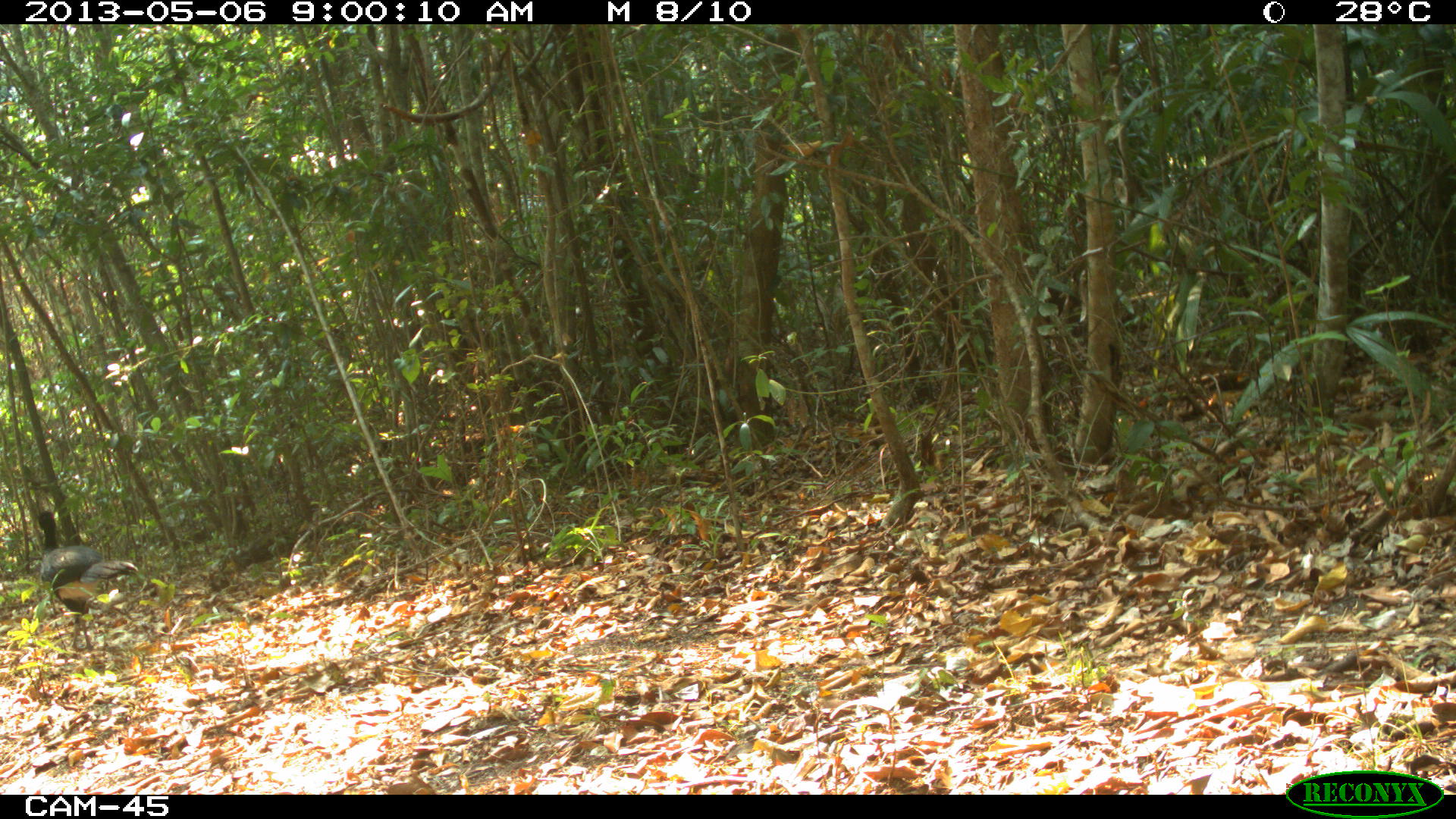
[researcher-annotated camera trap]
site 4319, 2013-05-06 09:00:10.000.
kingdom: Animalia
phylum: Chordata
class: Aves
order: Galliformes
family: Cracidae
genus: Crax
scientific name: Crax rubra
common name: great curassow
Crax rubra (great curassow), count 1, sex male.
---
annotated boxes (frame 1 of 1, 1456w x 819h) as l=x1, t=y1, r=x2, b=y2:
crax rubra: l=37, t=509, r=139, b=652